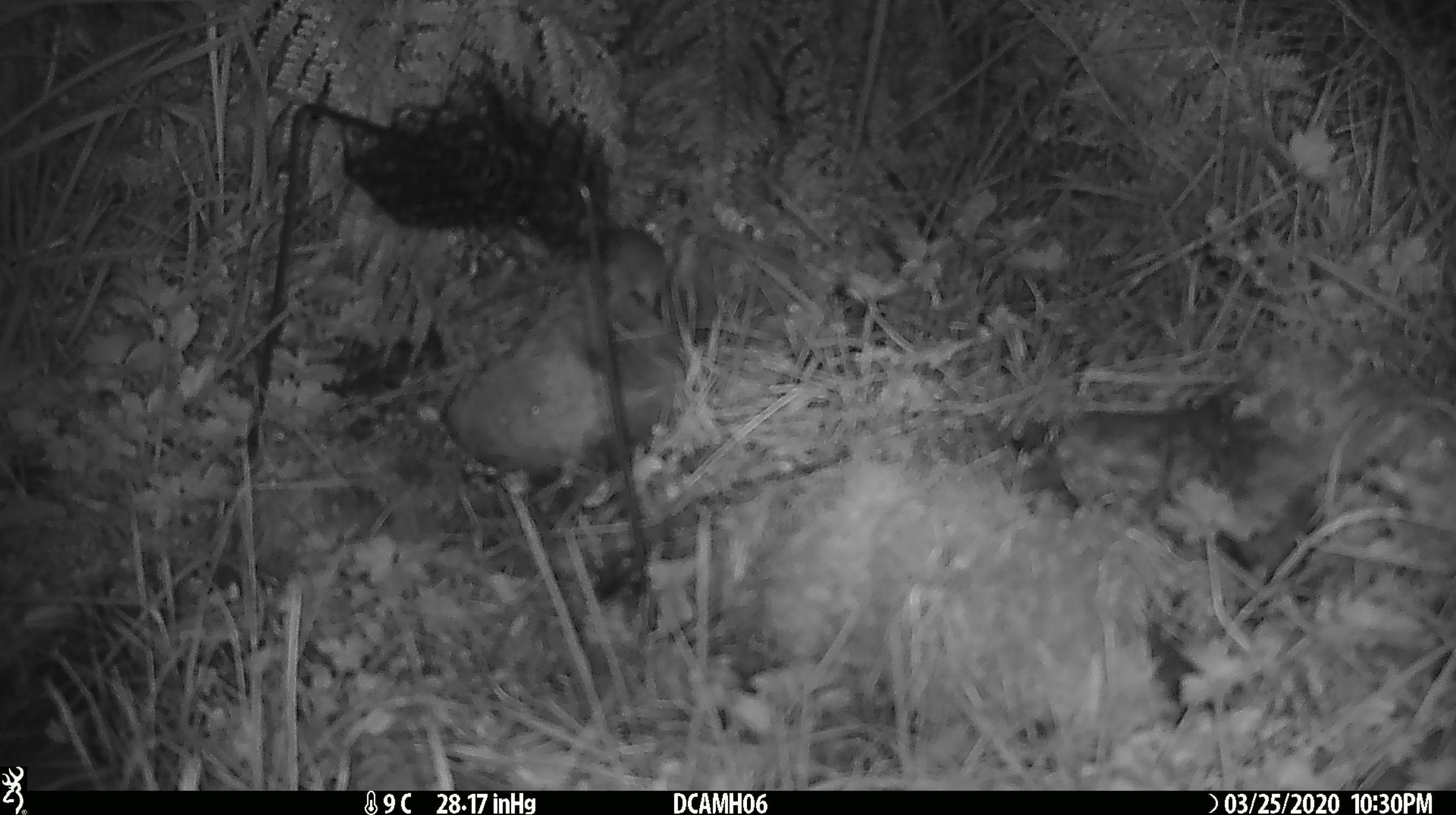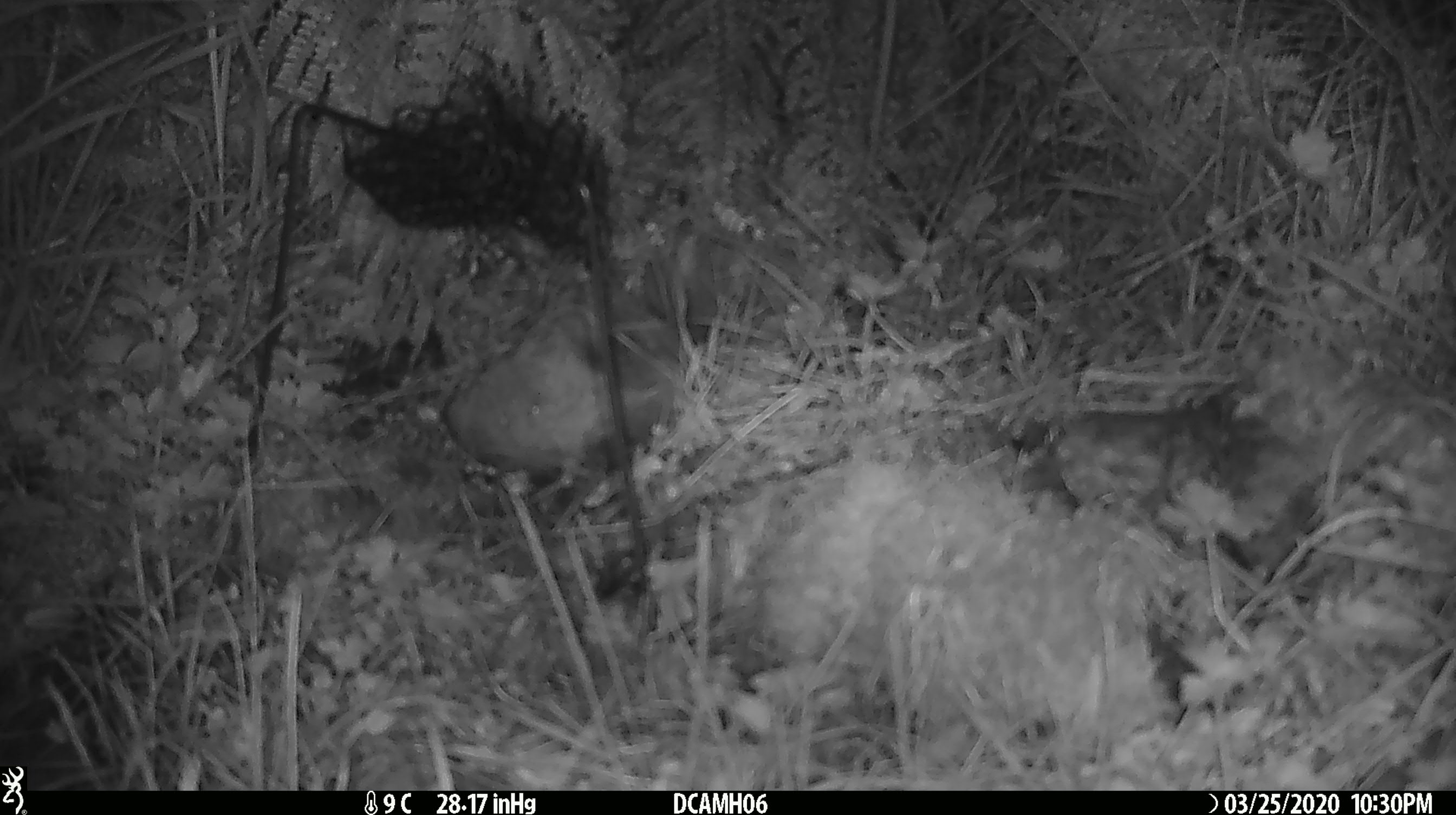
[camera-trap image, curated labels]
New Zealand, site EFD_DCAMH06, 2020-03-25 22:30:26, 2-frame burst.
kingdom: Animalia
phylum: Chordata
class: Mammalia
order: Rodentia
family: Muridae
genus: Mus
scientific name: Mus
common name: mouse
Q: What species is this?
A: Mouse (Mus).